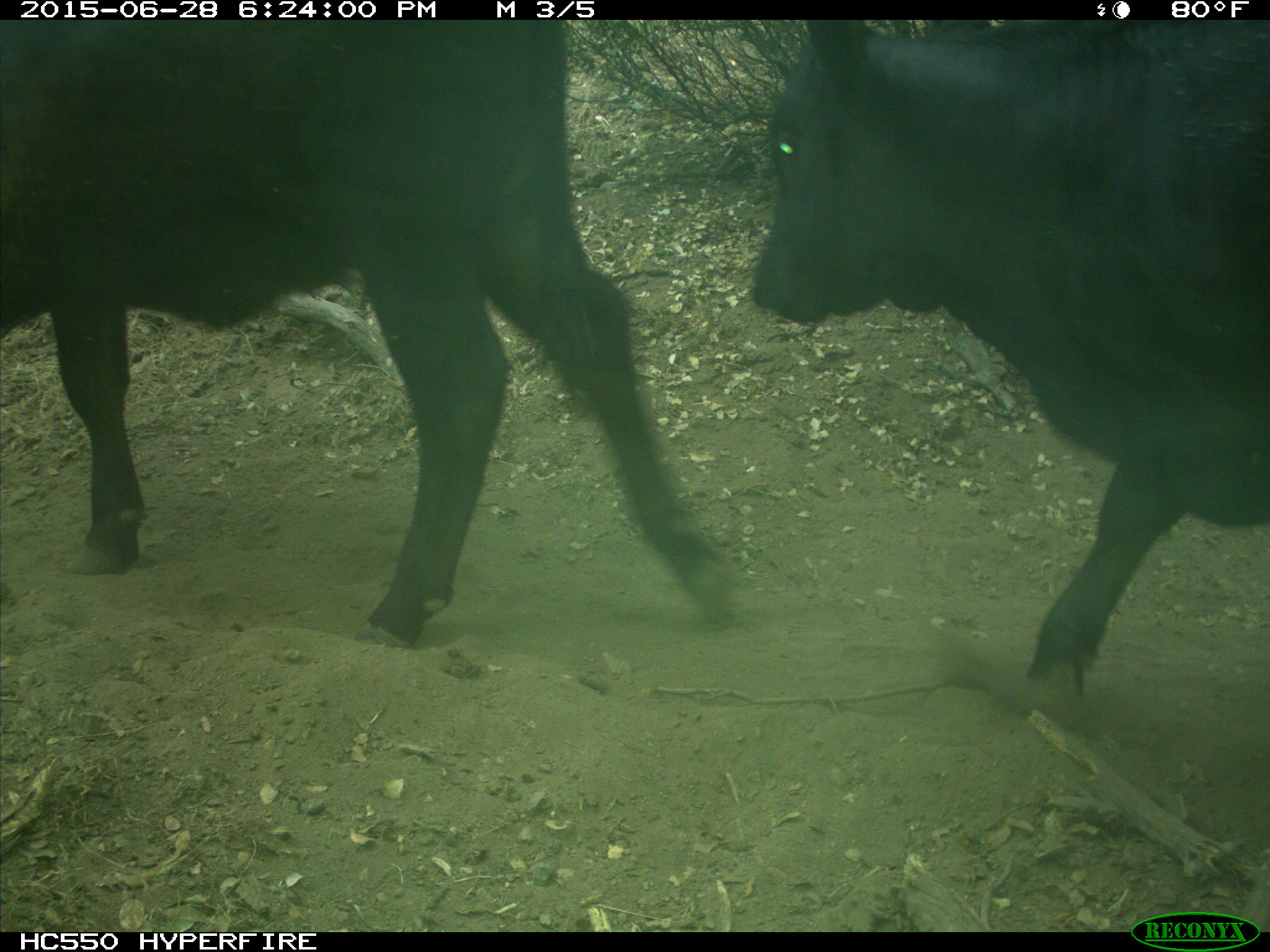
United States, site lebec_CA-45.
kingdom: Animalia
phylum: Chordata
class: Mammalia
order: Artiodactyla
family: Bovidae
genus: Bos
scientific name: Bos taurus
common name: domestic cow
Bos taurus (domestic cow).